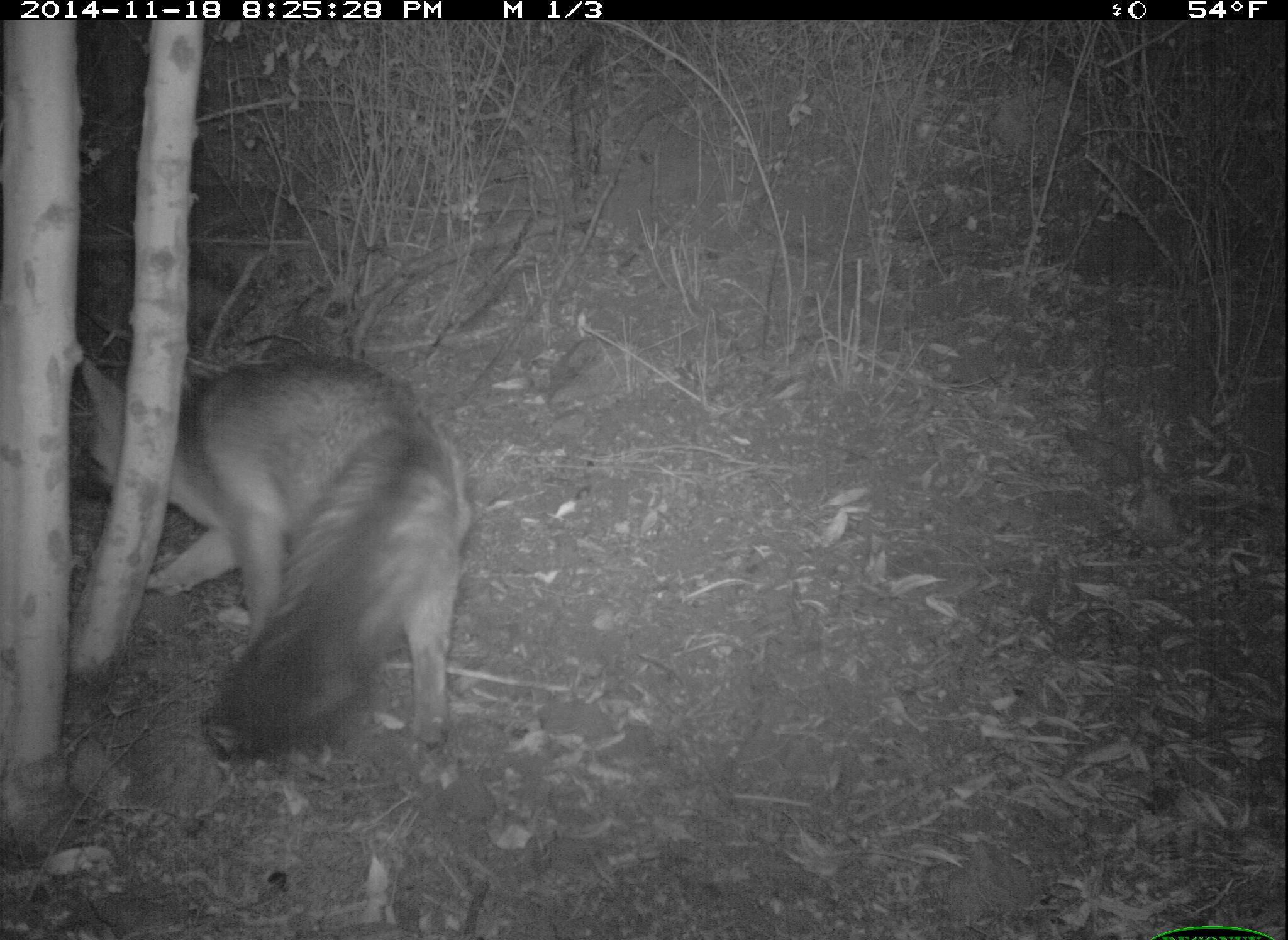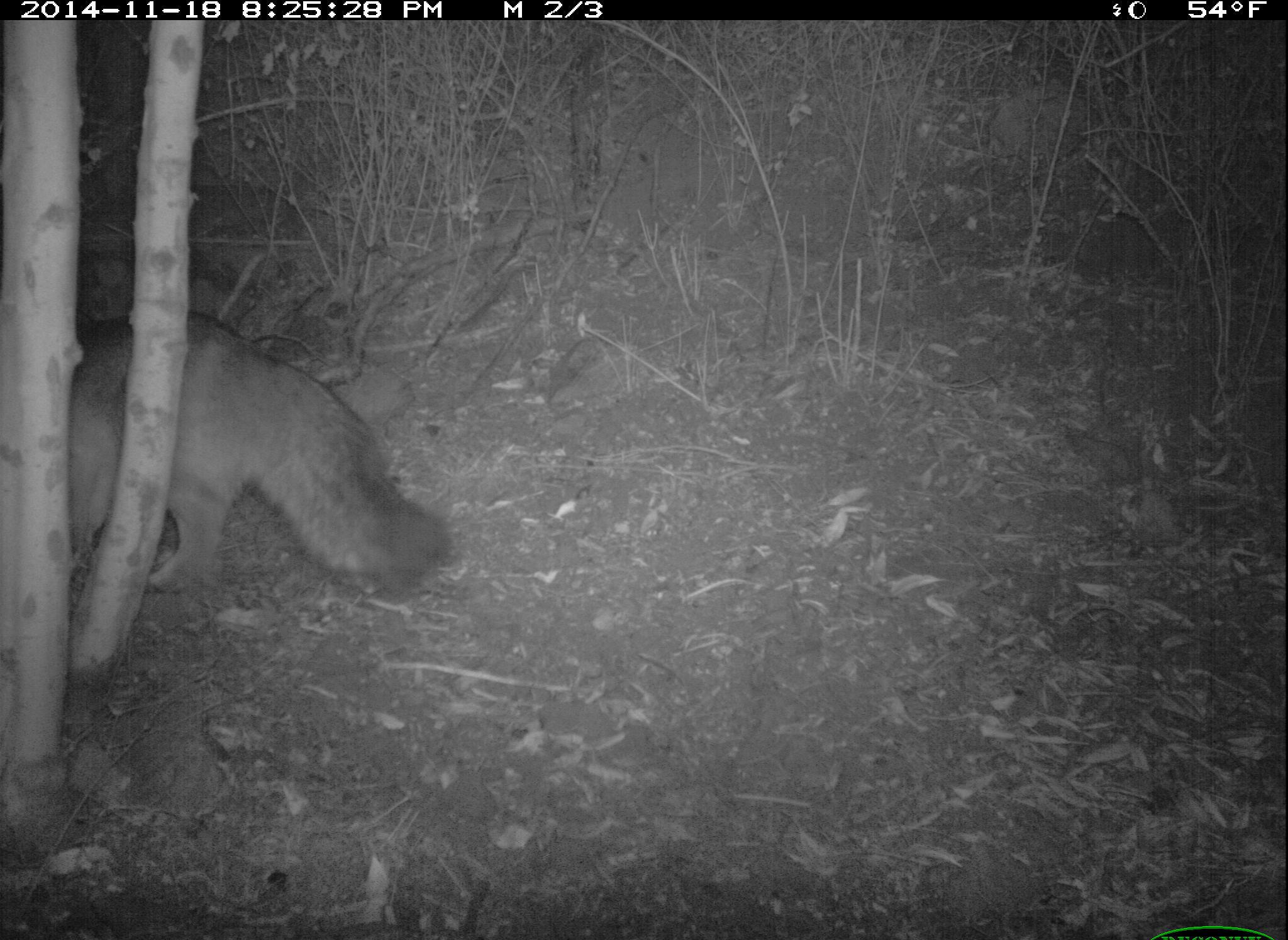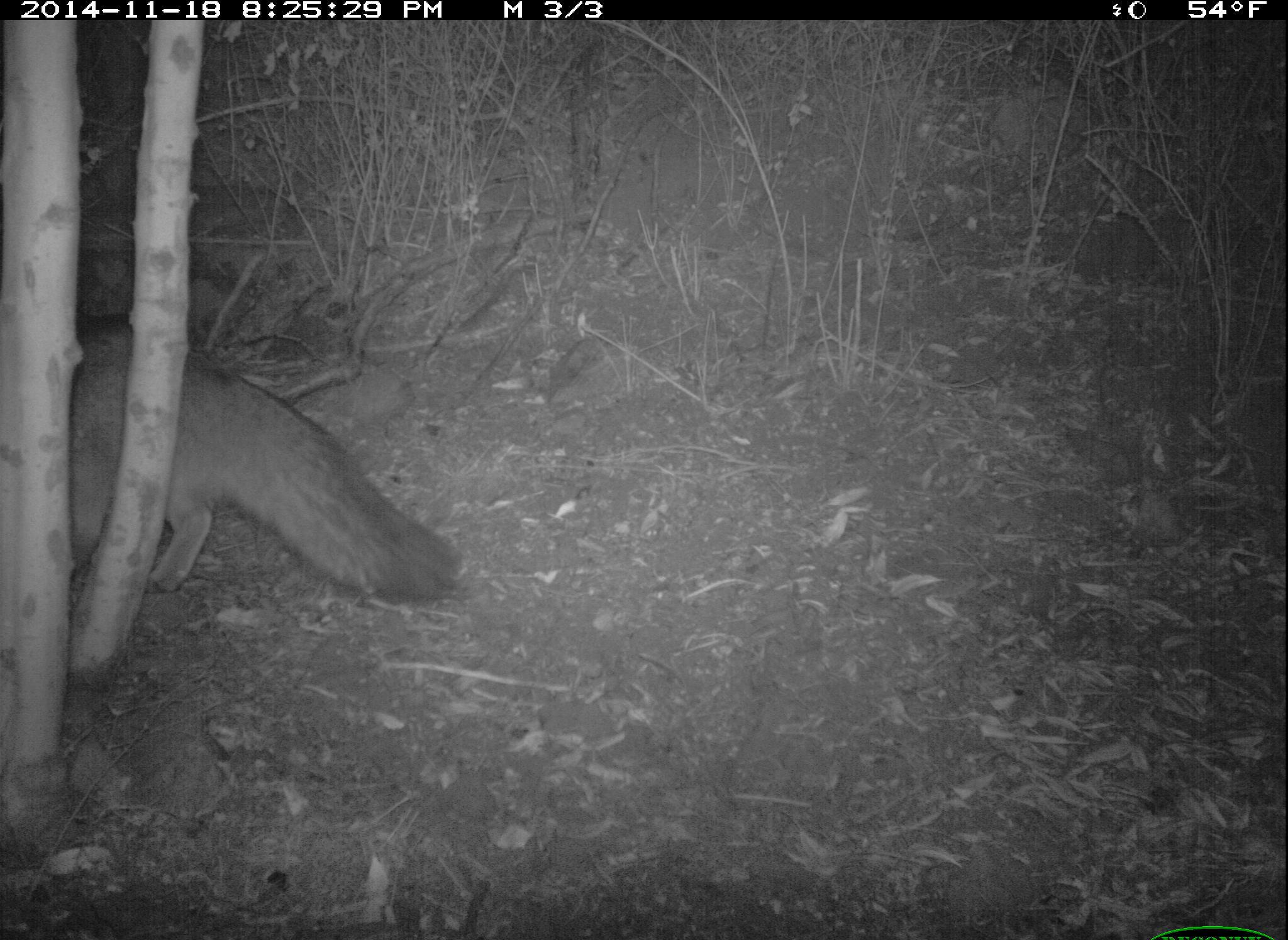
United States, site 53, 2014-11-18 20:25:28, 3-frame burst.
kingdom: Animalia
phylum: Chordata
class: Mammalia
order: Carnivora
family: Canidae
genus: Urocyon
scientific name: Urocyon cinereoargenteus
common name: gray fox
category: fox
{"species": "fox (gray fox) (Urocyon cinereoargenteus)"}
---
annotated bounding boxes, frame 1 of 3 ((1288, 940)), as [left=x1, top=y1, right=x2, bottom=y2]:
fox: [left=72, top=354, right=470, bottom=773]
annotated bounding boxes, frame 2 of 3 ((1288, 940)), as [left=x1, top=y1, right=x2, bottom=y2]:
fox: [left=53, top=310, right=452, bottom=604]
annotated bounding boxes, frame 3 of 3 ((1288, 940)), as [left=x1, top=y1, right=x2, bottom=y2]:
fox: [left=69, top=316, right=468, bottom=607]